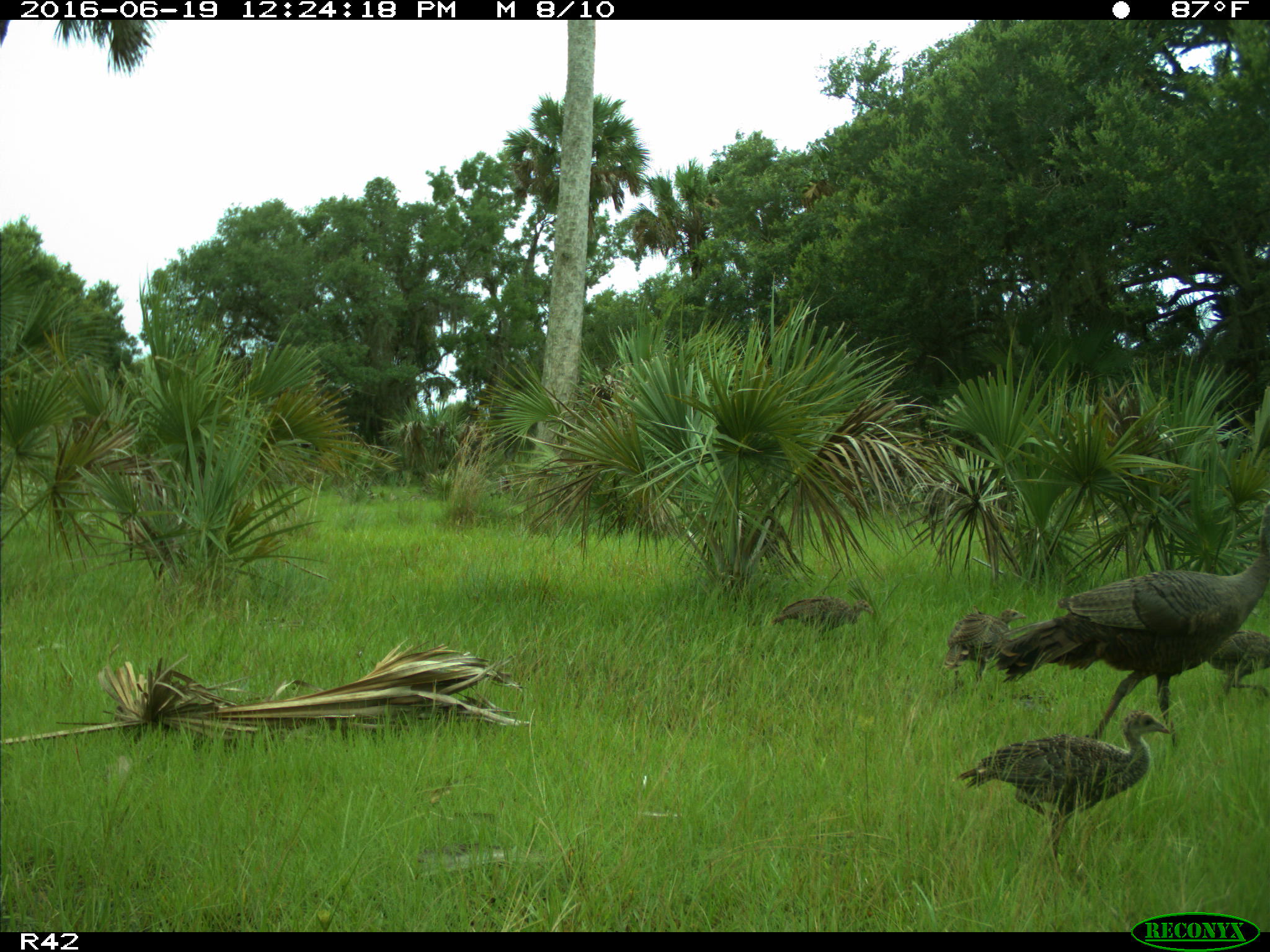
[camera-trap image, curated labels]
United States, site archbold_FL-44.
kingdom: Animalia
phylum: Chordata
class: Aves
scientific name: Aves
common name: birds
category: unidentified bird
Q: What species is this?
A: Unidentified bird (birds) (Aves).